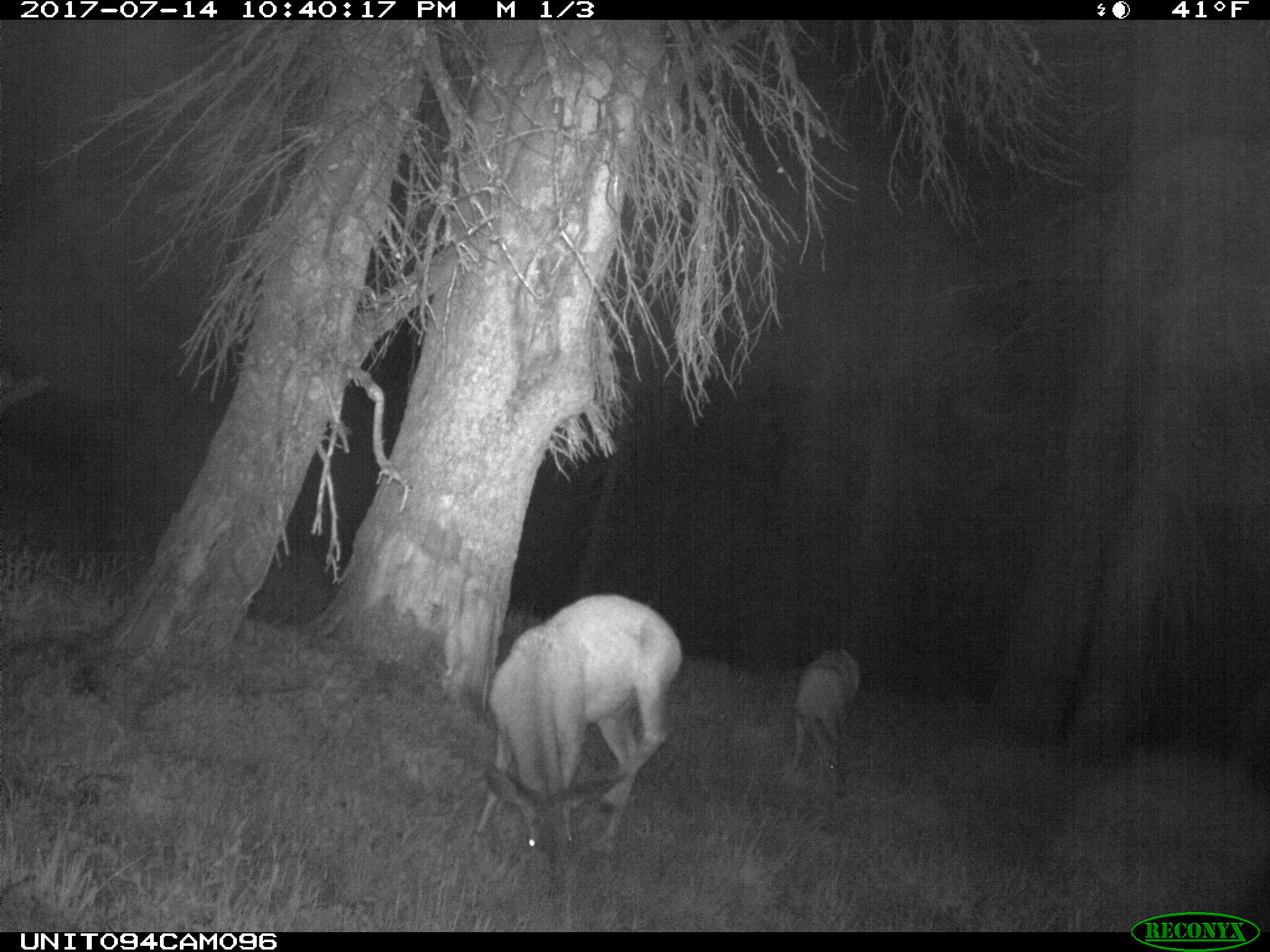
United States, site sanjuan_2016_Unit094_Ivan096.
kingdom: Animalia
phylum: Chordata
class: Mammalia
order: Artiodactyla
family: Cervidae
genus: Odocoileus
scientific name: Odocoileus hemionus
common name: mule deer